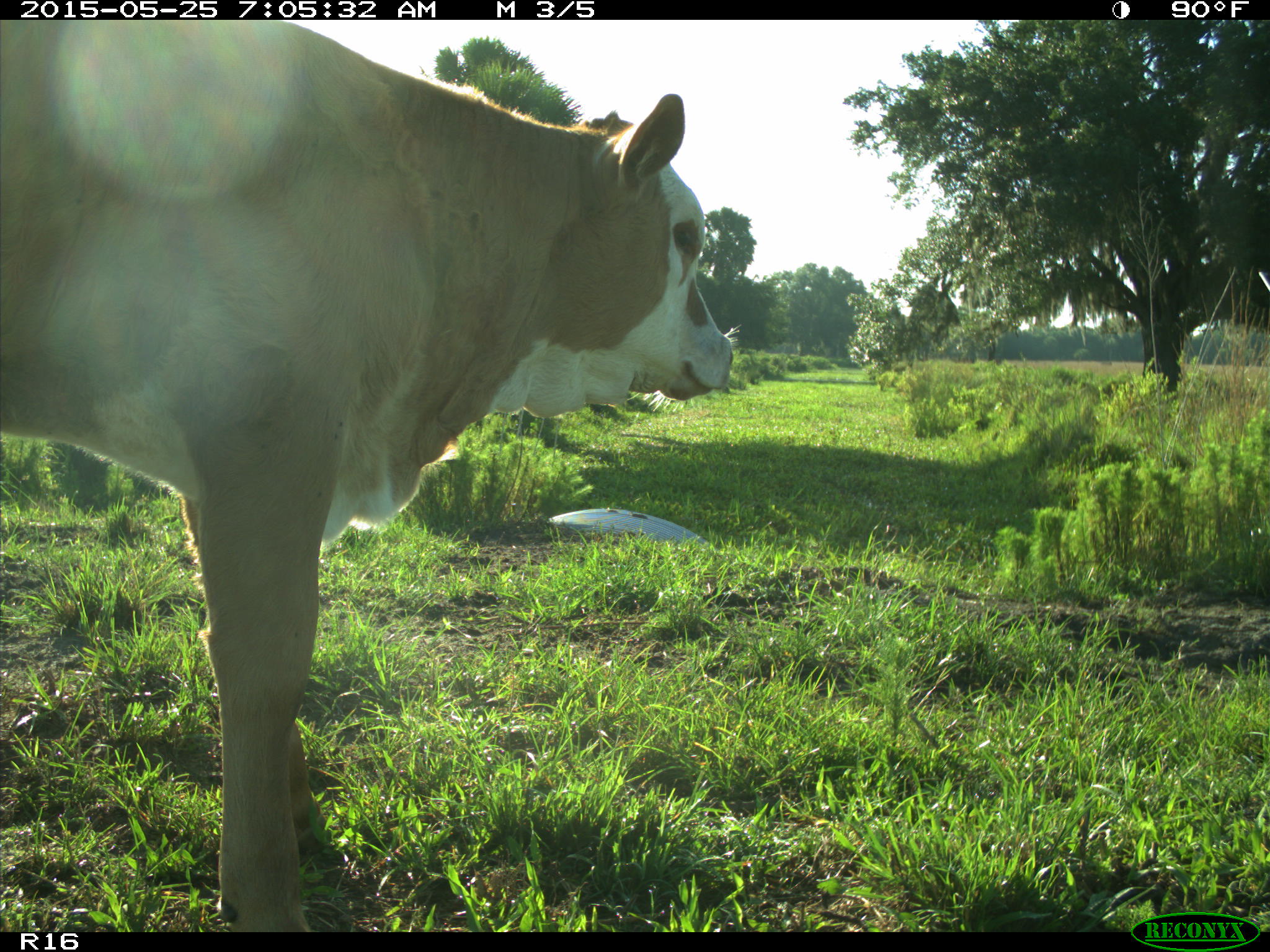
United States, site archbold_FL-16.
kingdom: Animalia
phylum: Chordata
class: Mammalia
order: Artiodactyla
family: Bovidae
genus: Bos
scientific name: Bos taurus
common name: domestic cow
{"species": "Bos taurus (domestic cow)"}